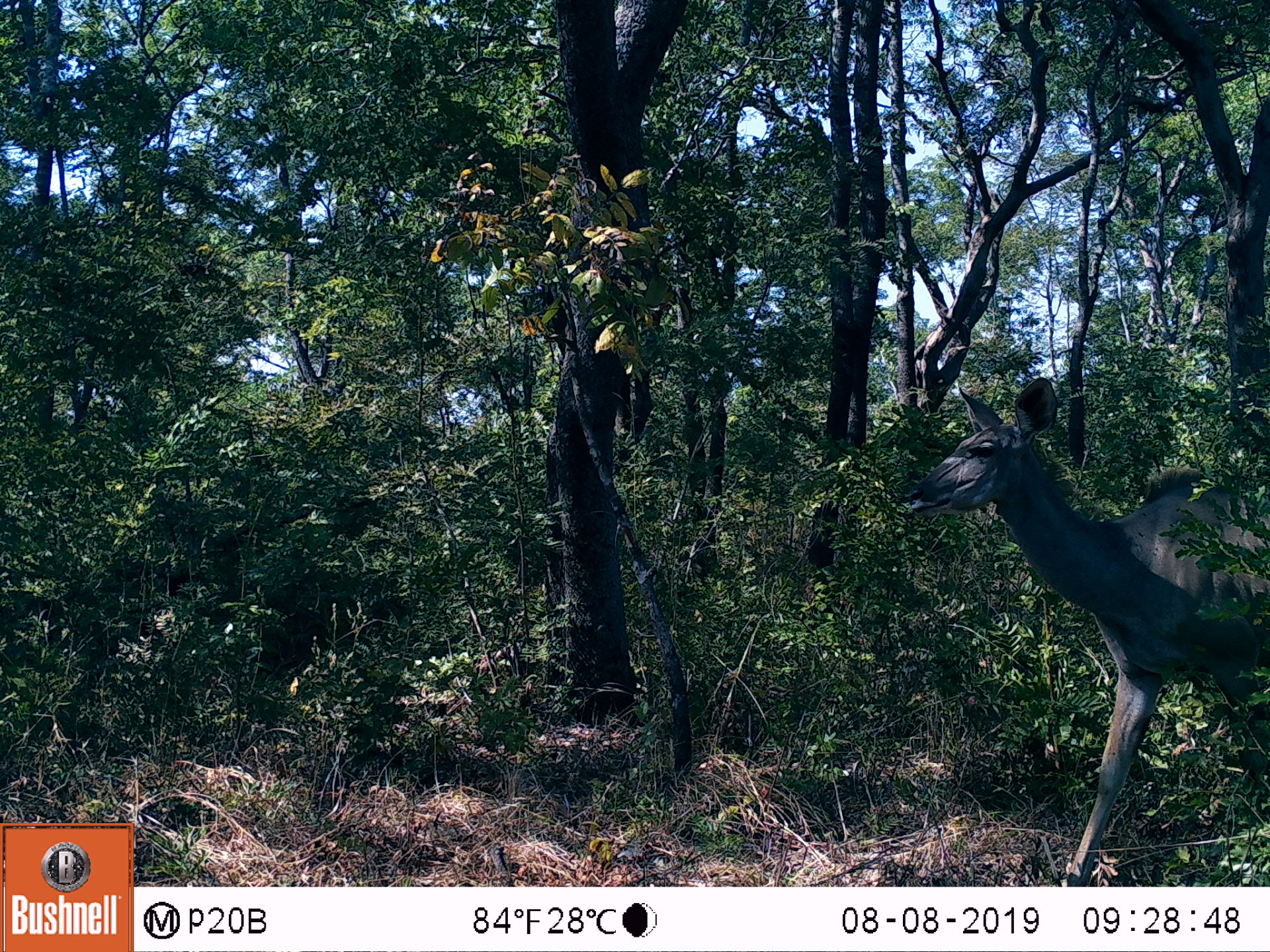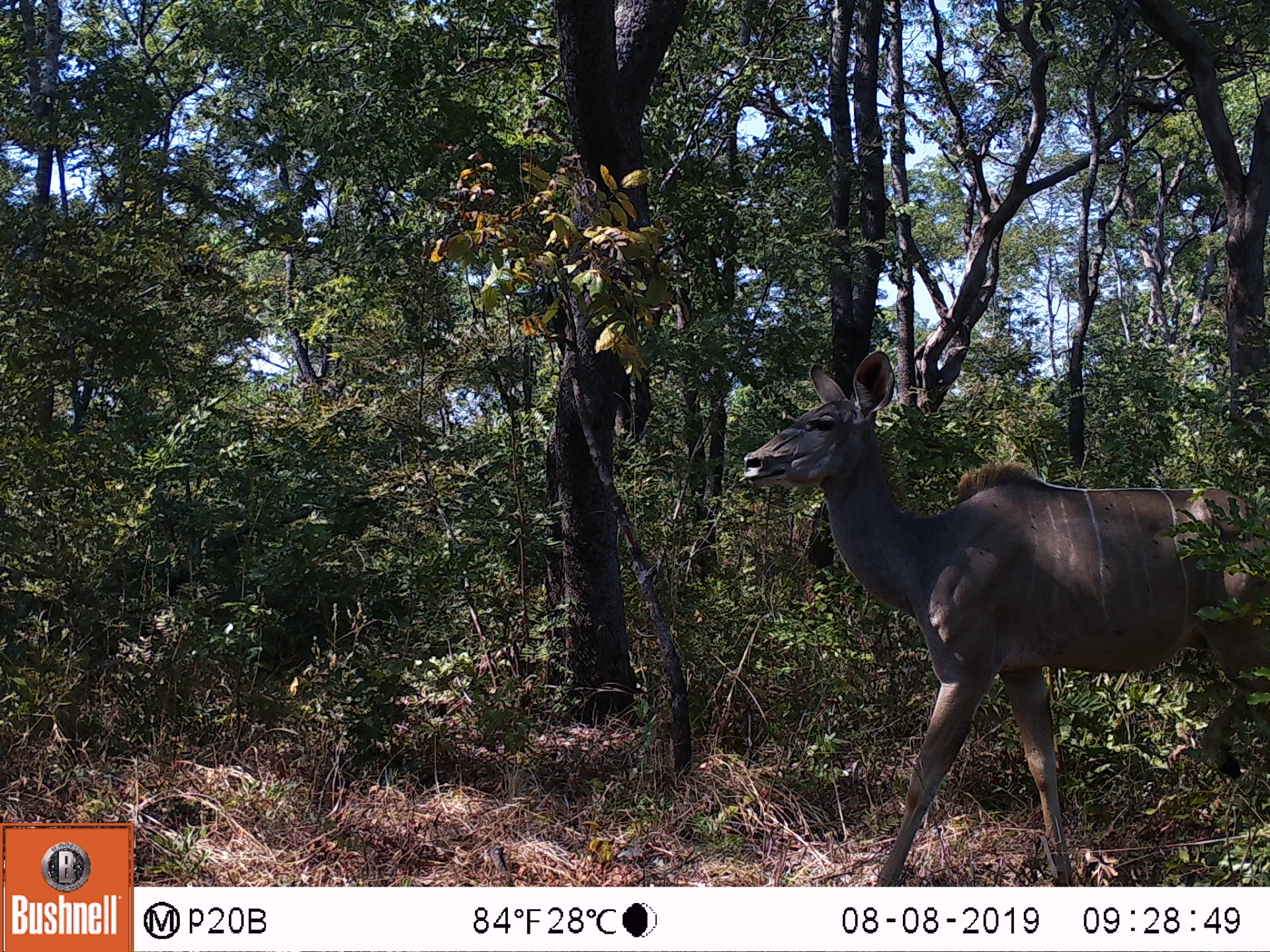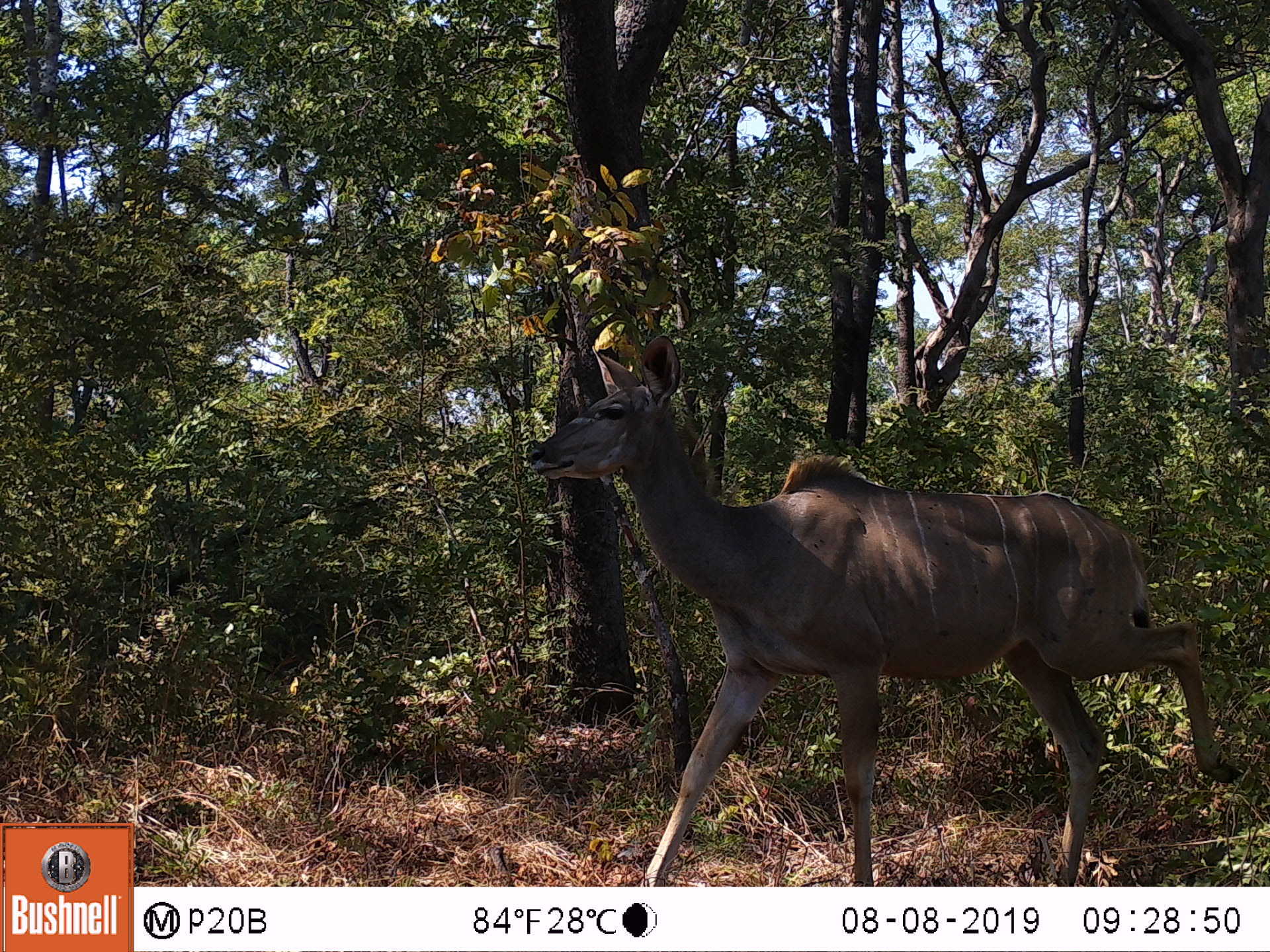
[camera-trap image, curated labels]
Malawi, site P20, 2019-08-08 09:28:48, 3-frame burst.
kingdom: Animalia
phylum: Chordata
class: Mammalia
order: Artiodactyla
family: Bovidae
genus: Tragelaphus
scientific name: Tragelaphus strepsiceros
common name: greater kudu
Greater kudu (Tragelaphus strepsiceros), count 1.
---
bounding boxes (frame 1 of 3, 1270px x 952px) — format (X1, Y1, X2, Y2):
greater kudu: (885, 382, 1262, 875)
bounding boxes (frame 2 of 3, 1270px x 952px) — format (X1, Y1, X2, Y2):
greater kudu: (733, 353, 1262, 798)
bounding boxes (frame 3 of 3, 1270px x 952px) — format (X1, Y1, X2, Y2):
greater kudu: (519, 343, 1236, 873); (509, 333, 516, 340)